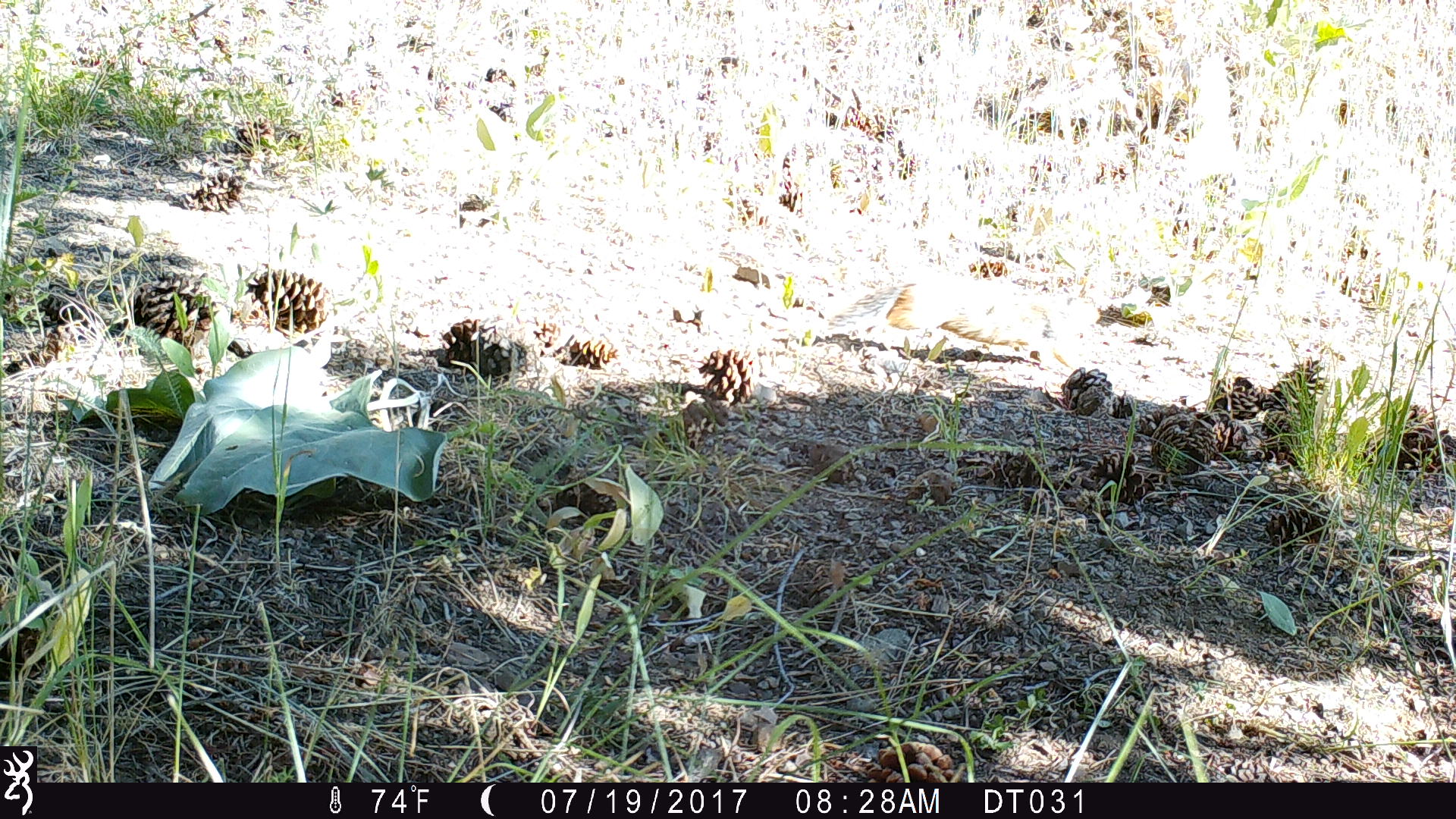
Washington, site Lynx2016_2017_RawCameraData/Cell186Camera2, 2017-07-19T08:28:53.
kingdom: Animalia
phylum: Chordata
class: Mammalia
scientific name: Mammalia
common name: small mammal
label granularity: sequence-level